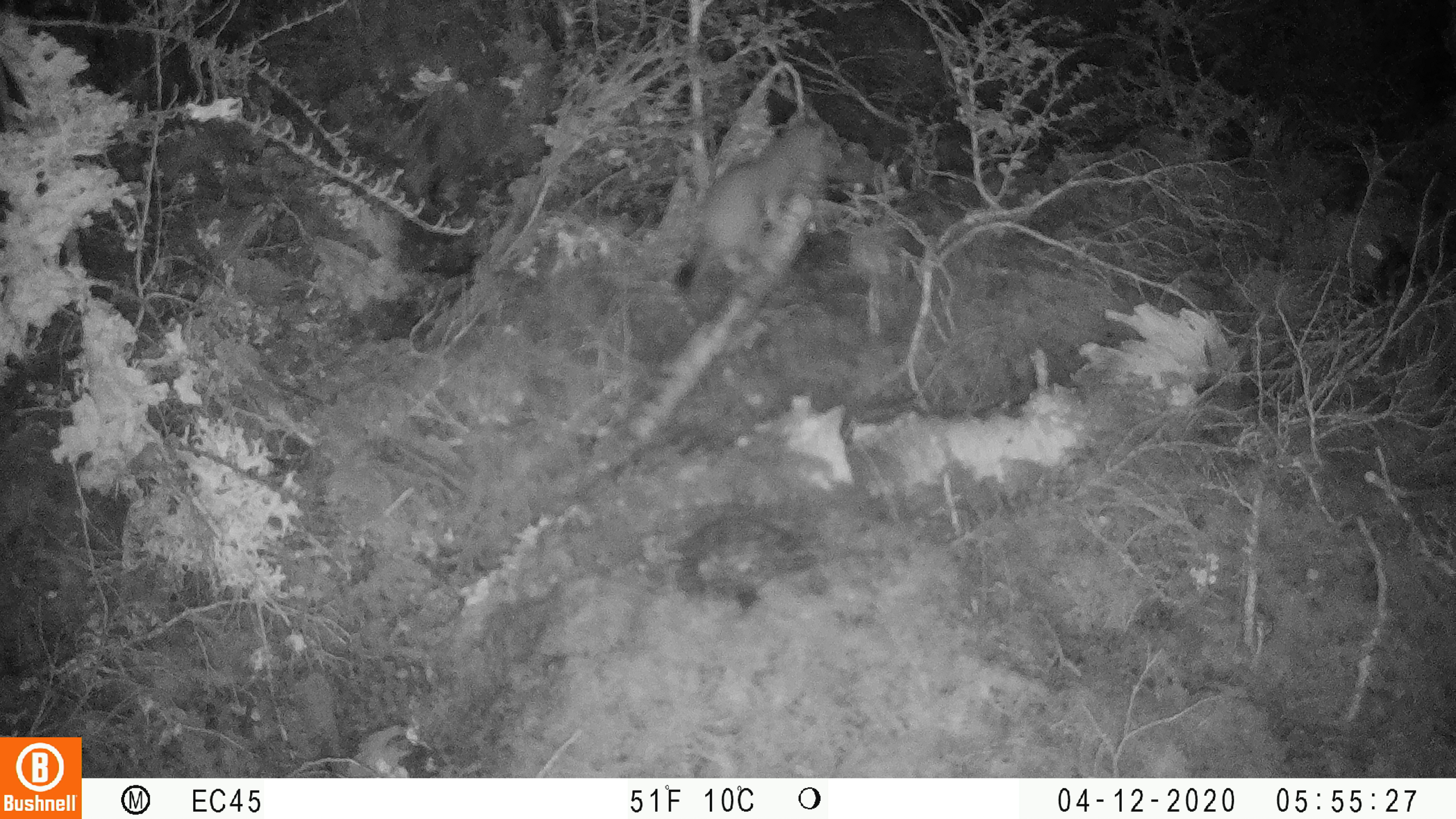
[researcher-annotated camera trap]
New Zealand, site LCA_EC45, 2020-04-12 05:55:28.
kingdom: Animalia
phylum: Chordata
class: Mammalia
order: Carnivora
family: Mustelidae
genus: Mustela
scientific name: Mustela erminea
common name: stoat